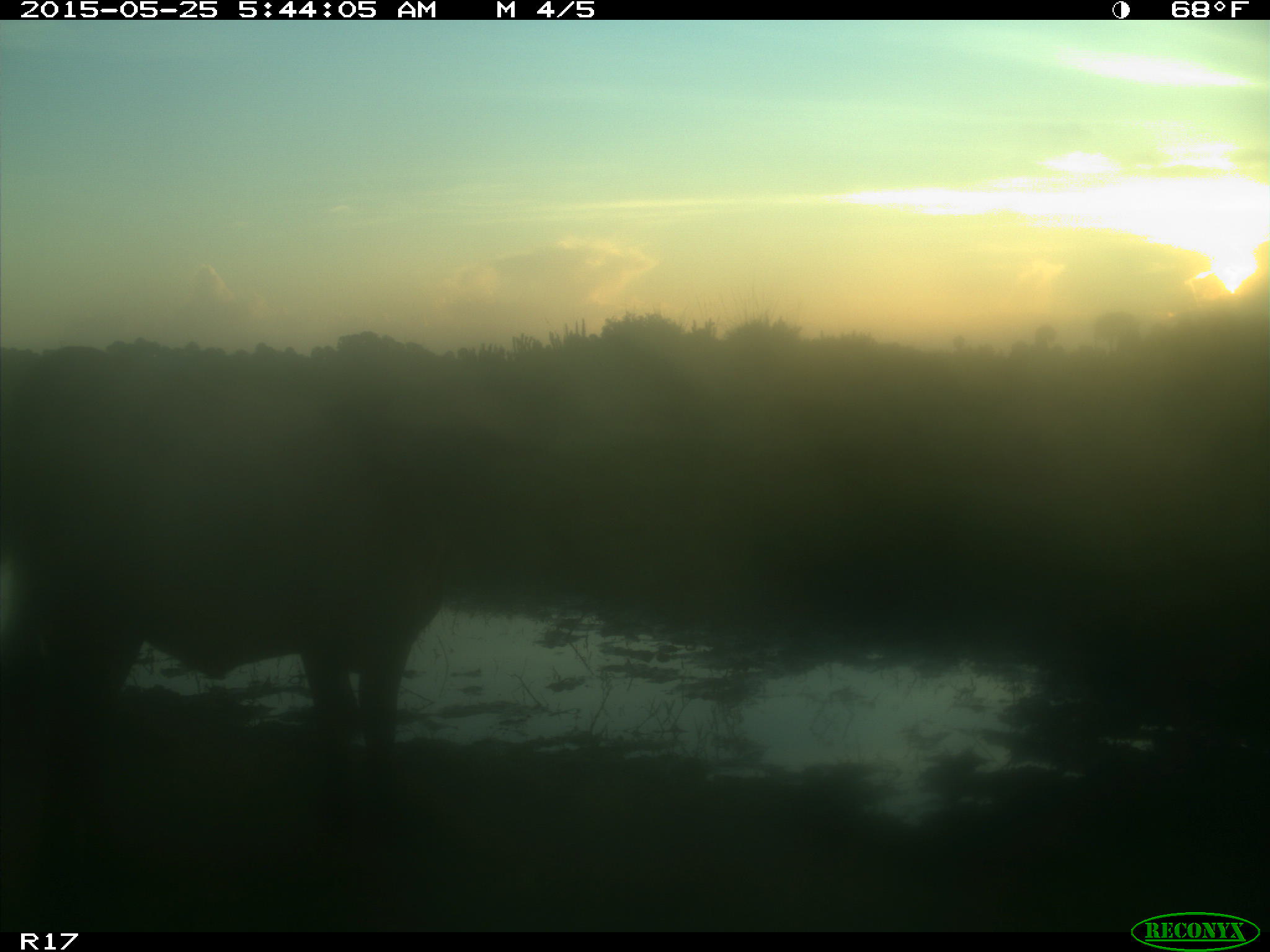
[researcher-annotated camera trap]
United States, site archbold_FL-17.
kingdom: Animalia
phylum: Chordata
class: Mammalia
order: Artiodactyla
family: Bovidae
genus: Bos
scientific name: Bos taurus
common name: domestic cow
Bos taurus (domestic cow).